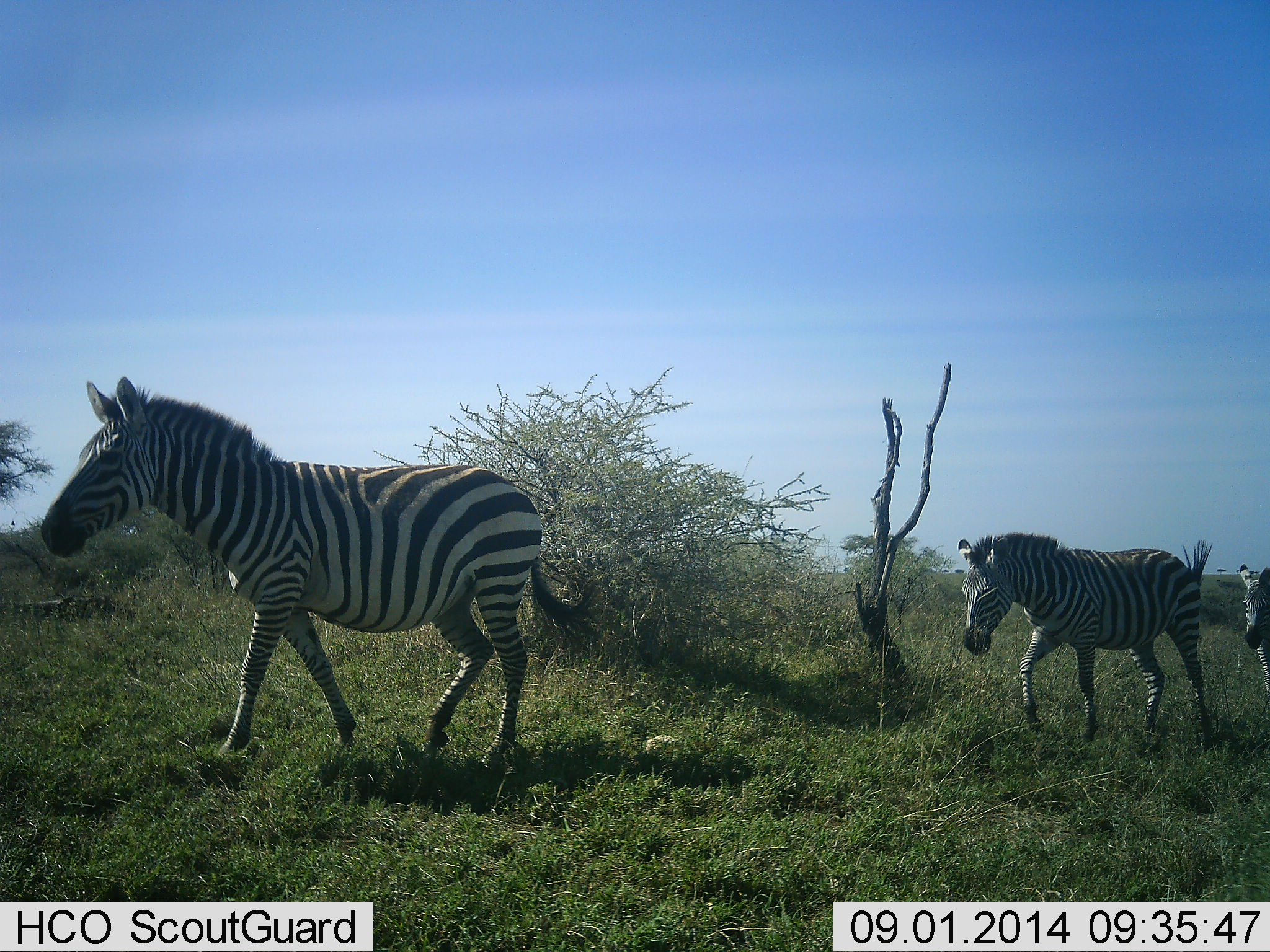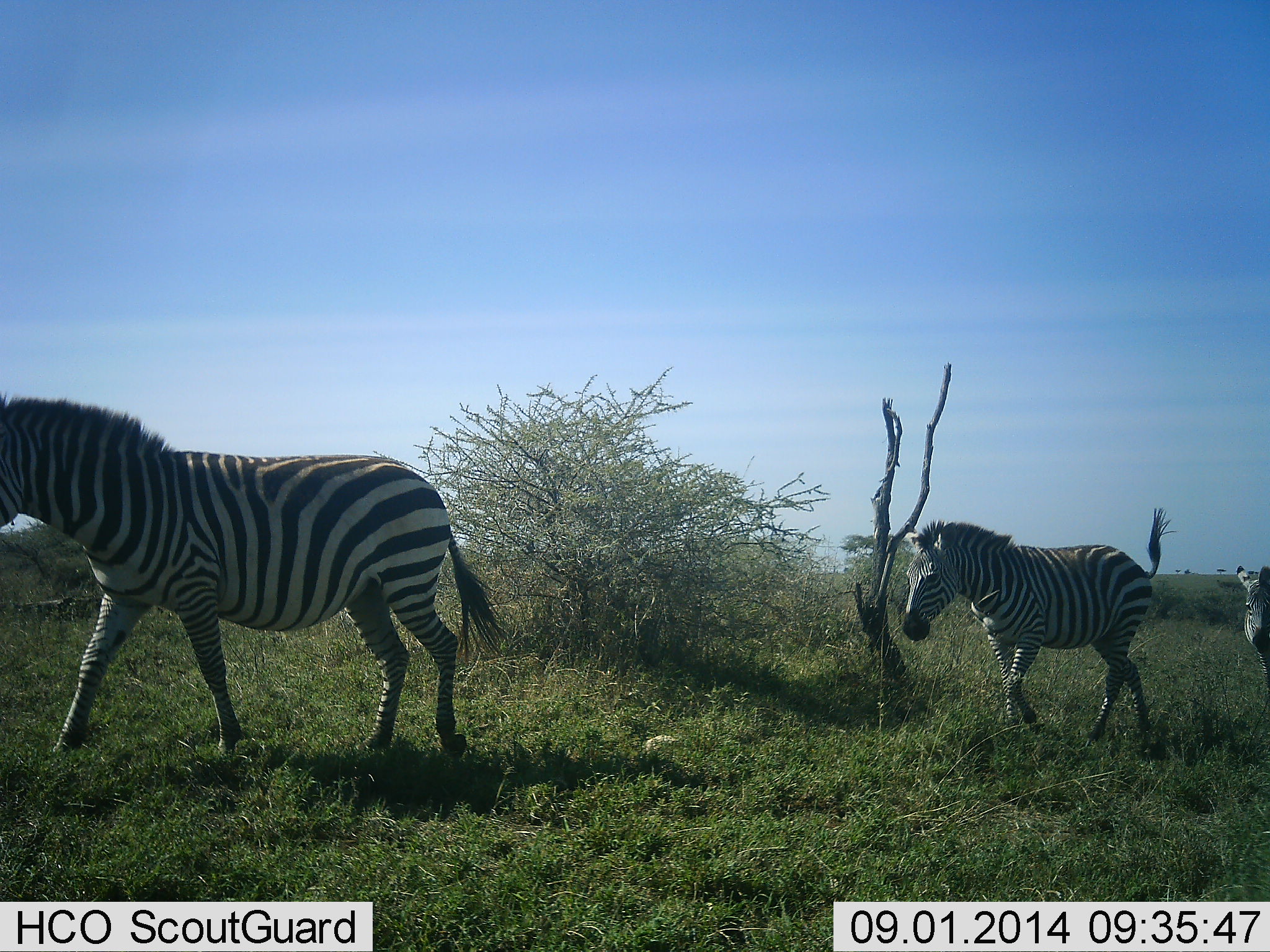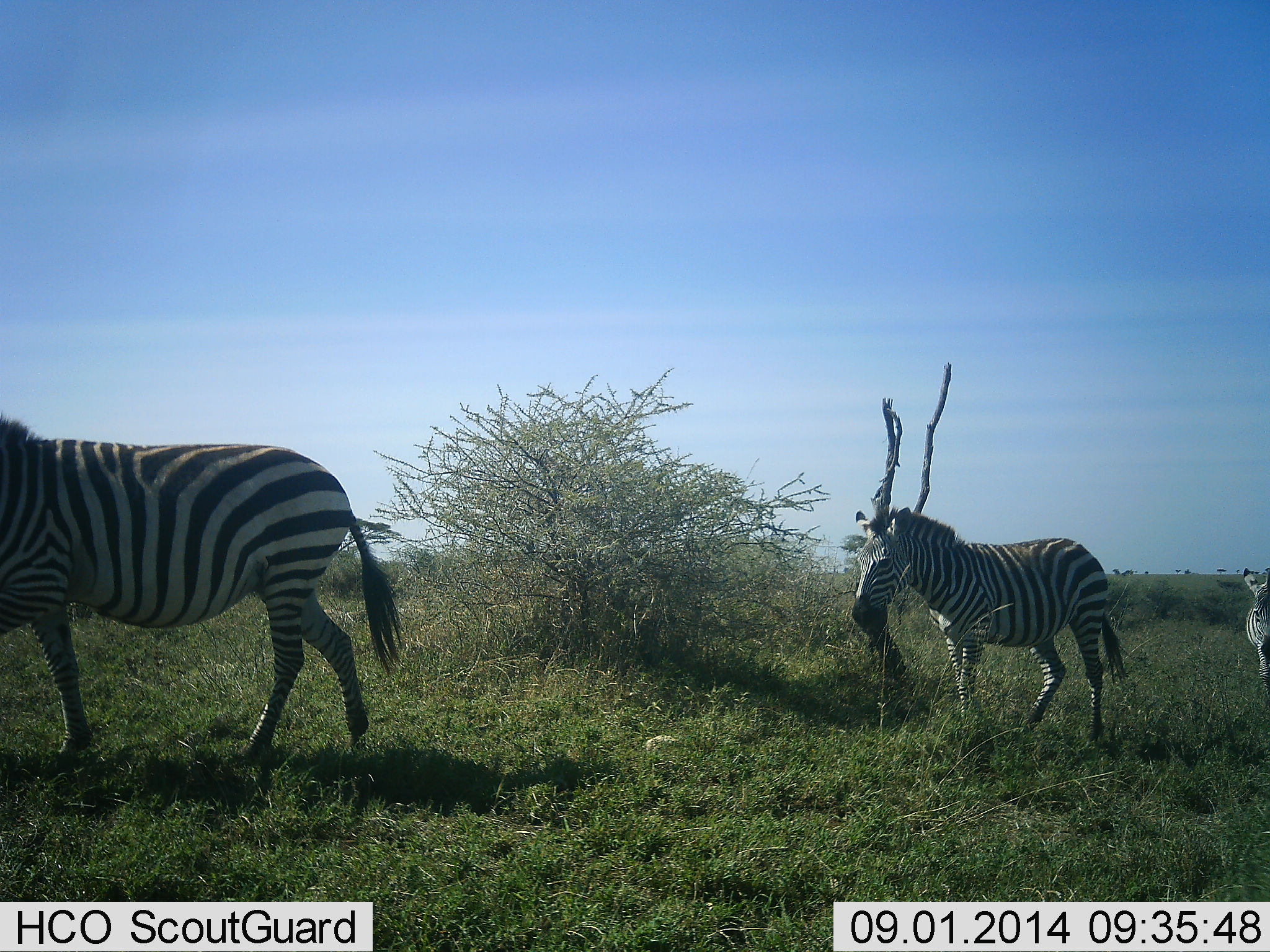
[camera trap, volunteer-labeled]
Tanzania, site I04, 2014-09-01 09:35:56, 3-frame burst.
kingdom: Animalia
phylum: Chordata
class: Mammalia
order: Perissodactyla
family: Equidae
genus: Equus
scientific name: Equus quagga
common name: plains zebra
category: zebra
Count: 3.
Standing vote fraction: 20%.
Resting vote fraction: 0%.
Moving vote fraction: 100%.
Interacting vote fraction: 0%.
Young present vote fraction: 0%.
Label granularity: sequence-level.